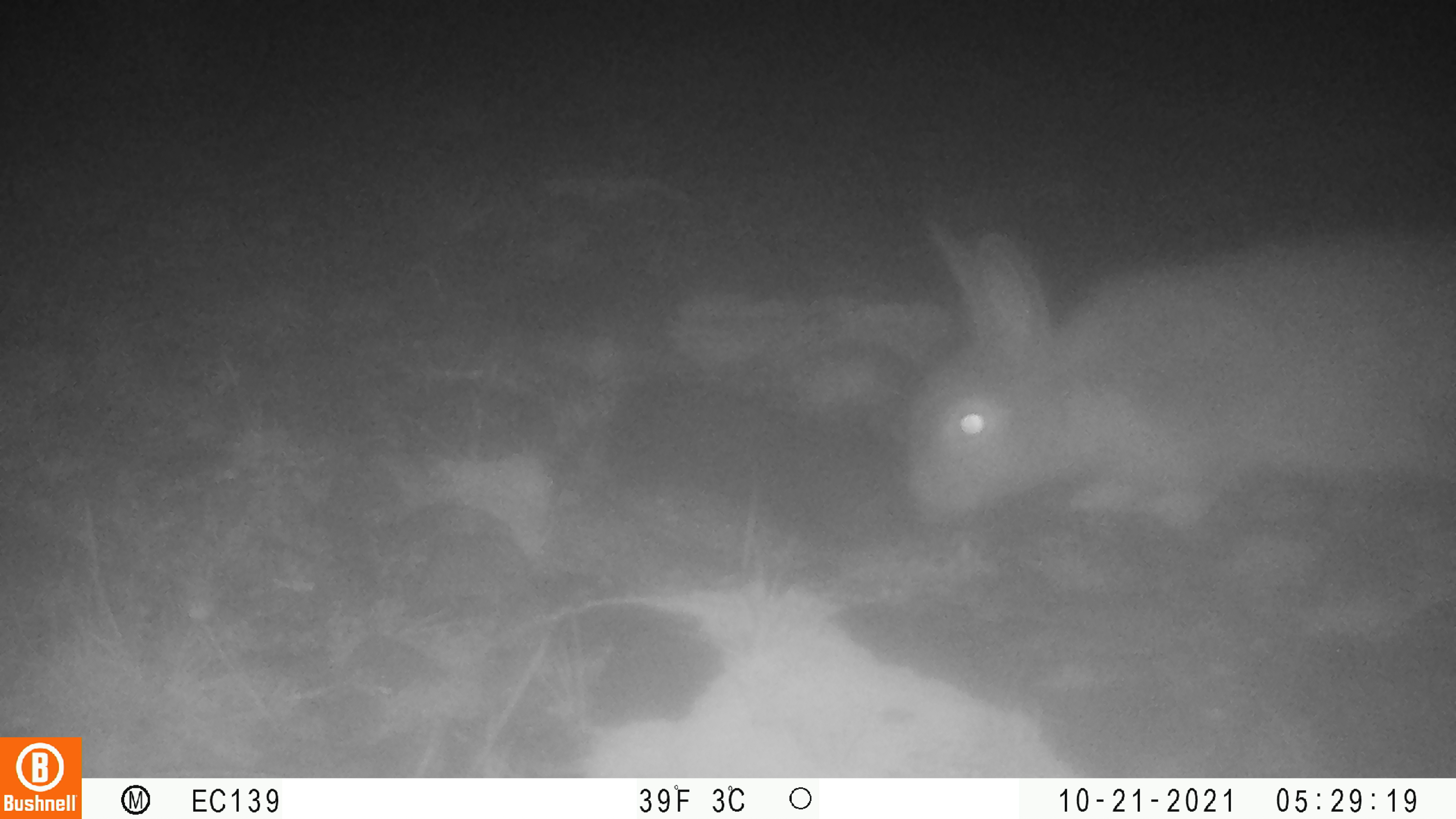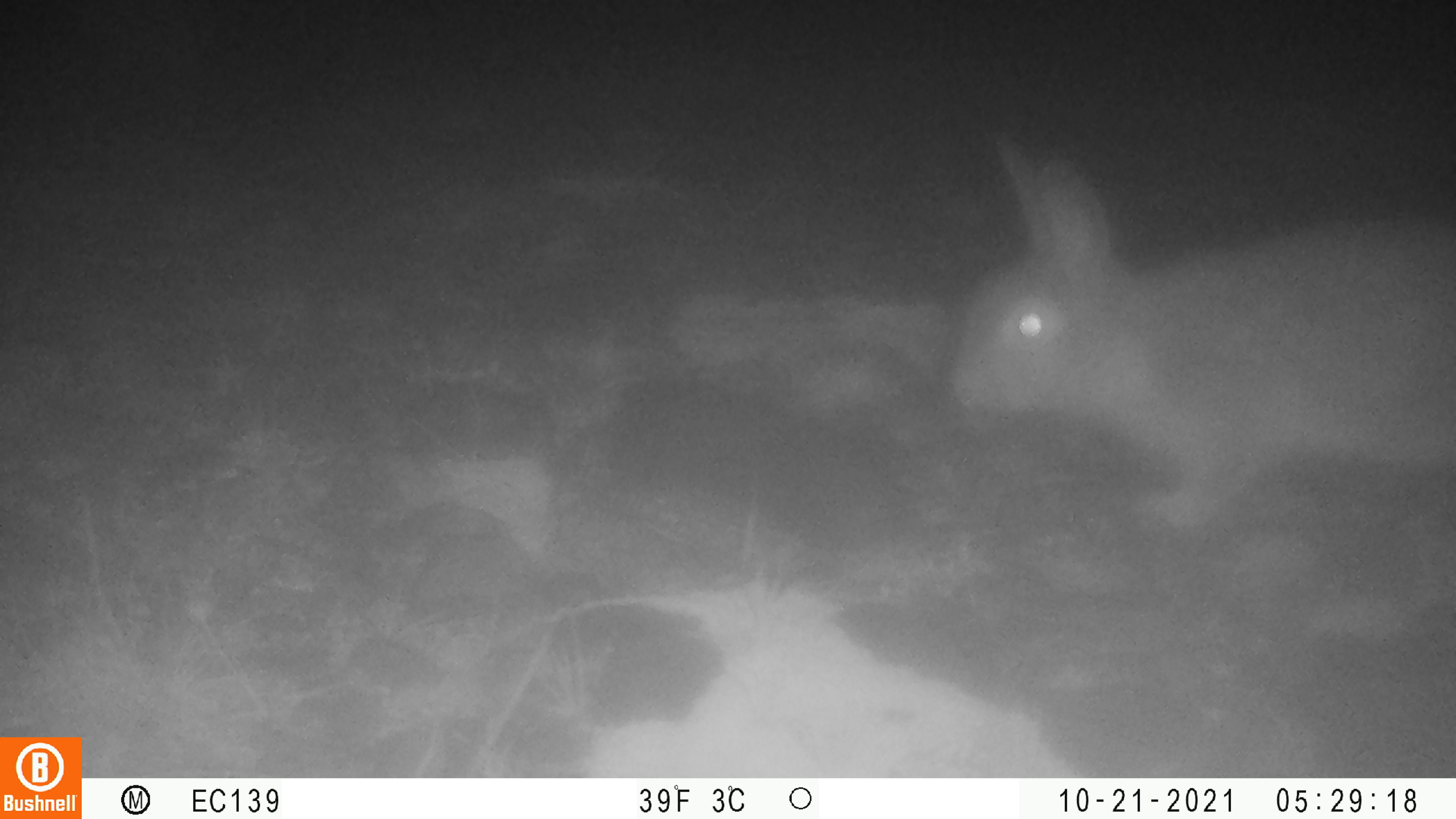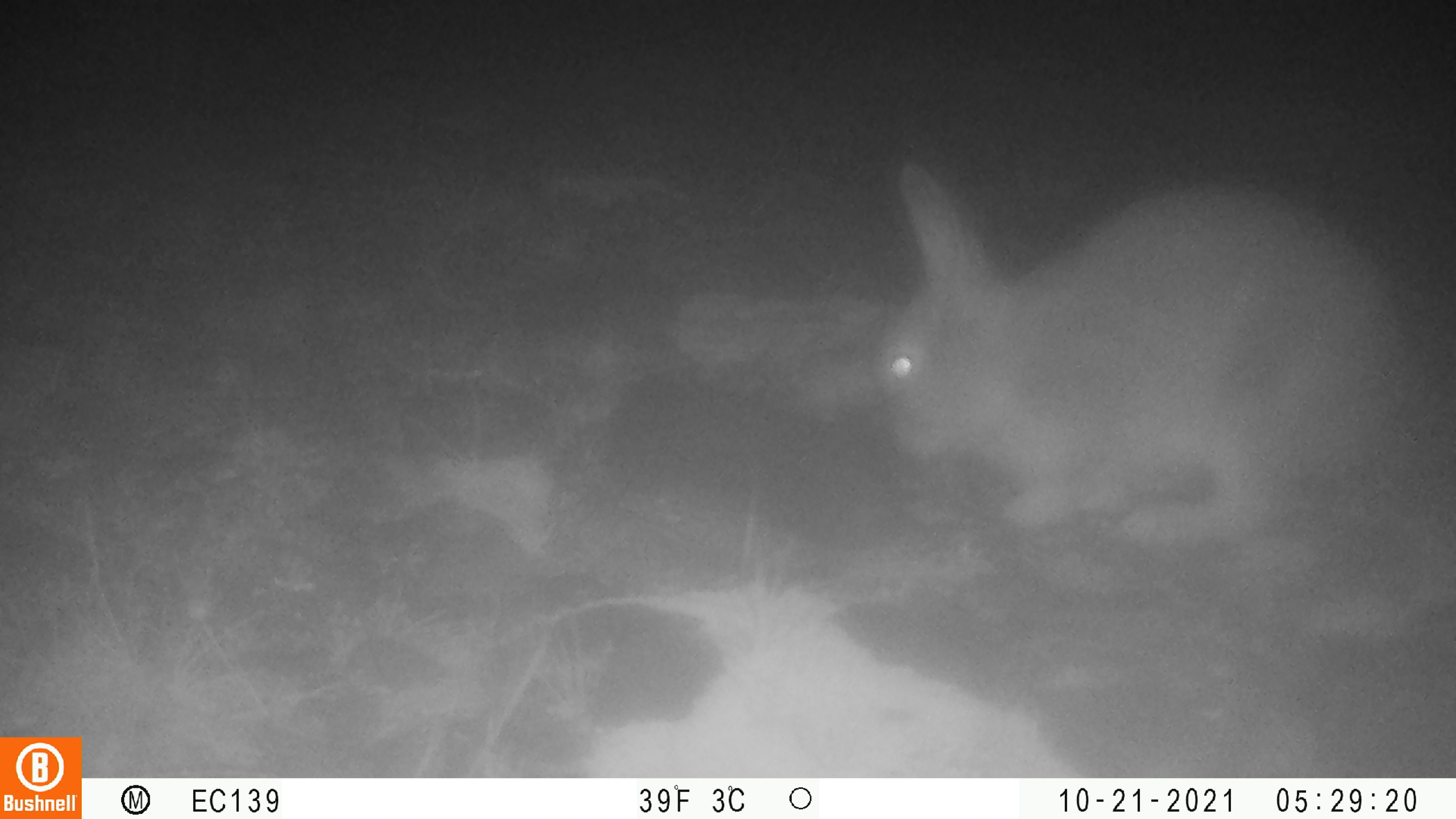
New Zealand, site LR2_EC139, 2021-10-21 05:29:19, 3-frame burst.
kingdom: Animalia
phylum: Chordata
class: Mammalia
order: Lagomorpha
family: Leporidae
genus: Oryctolagus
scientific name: Oryctolagus cuniculus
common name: european rabbit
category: rabbit